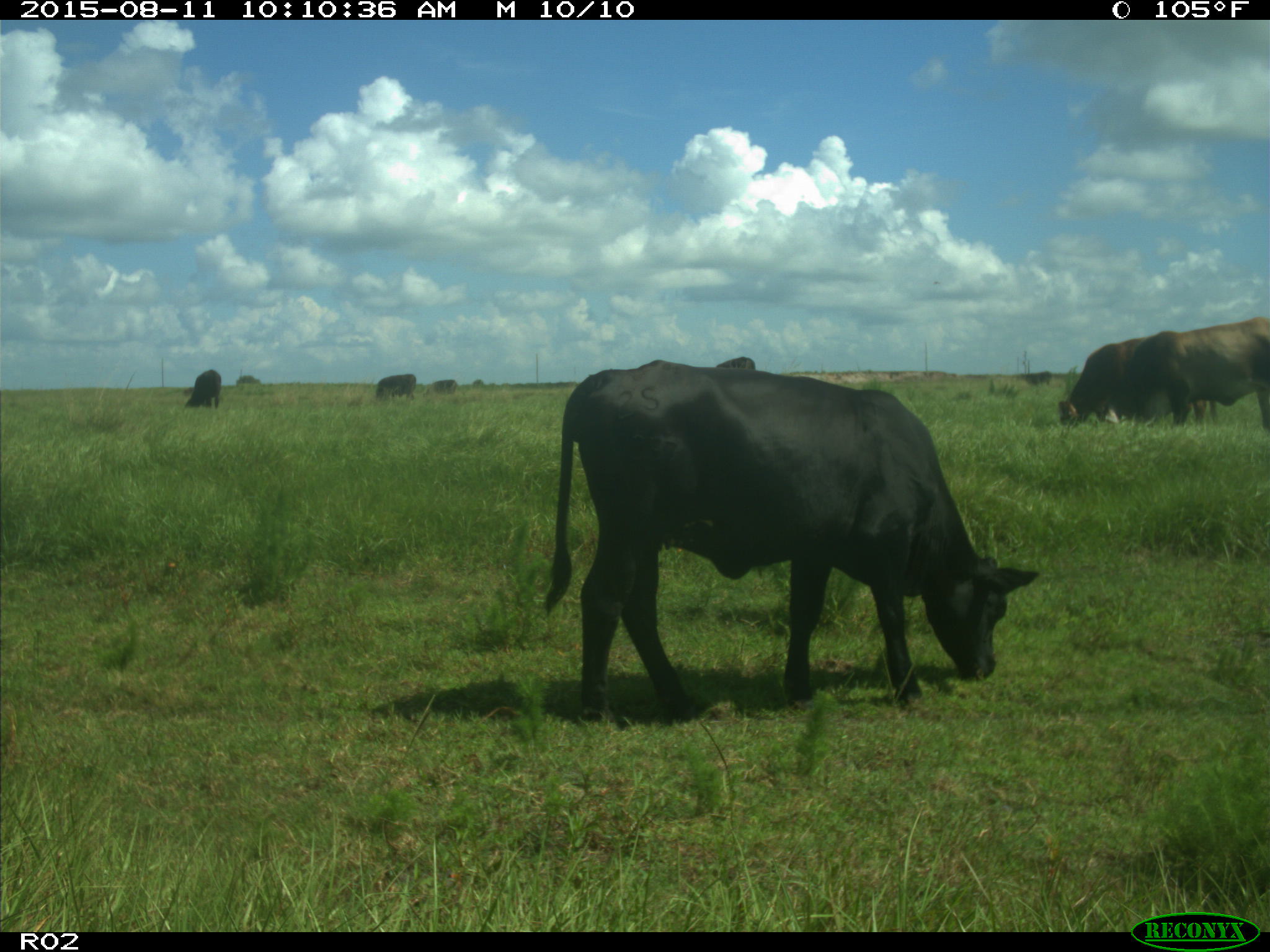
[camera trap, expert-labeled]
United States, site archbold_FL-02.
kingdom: Animalia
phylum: Chordata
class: Mammalia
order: Artiodactyla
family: Bovidae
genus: Bos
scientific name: Bos taurus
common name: domestic cow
Bos taurus (domestic cow).